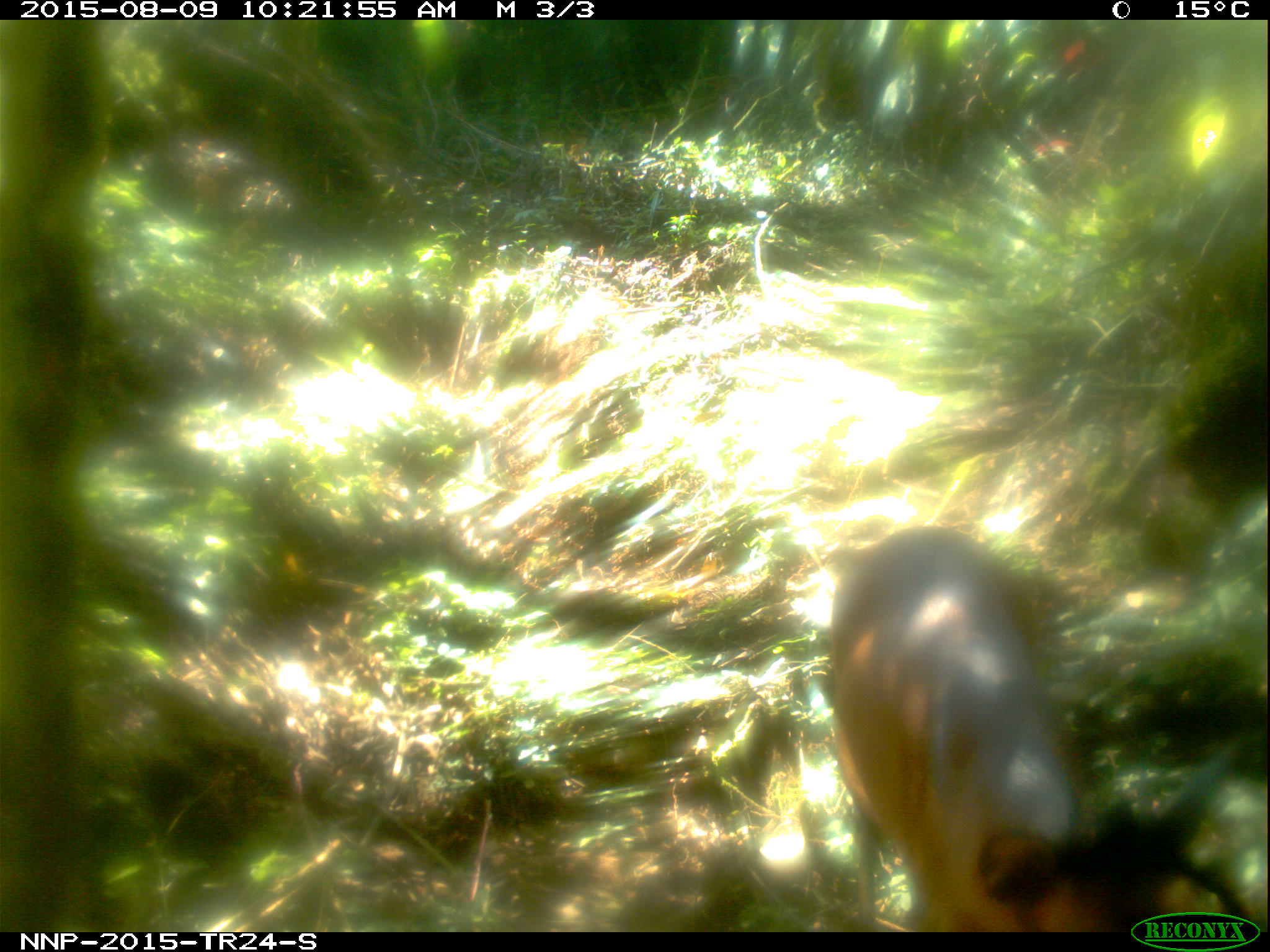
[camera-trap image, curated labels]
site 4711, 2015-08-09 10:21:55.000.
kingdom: Animalia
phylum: Chordata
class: Mammalia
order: Artiodactyla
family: Bovidae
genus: Cephalophus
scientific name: Cephalophus nigrifrons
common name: black-fronted duiker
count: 1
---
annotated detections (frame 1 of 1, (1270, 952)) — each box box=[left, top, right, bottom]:
cephalophus nigrifrons: box=[815, 522, 1258, 930]